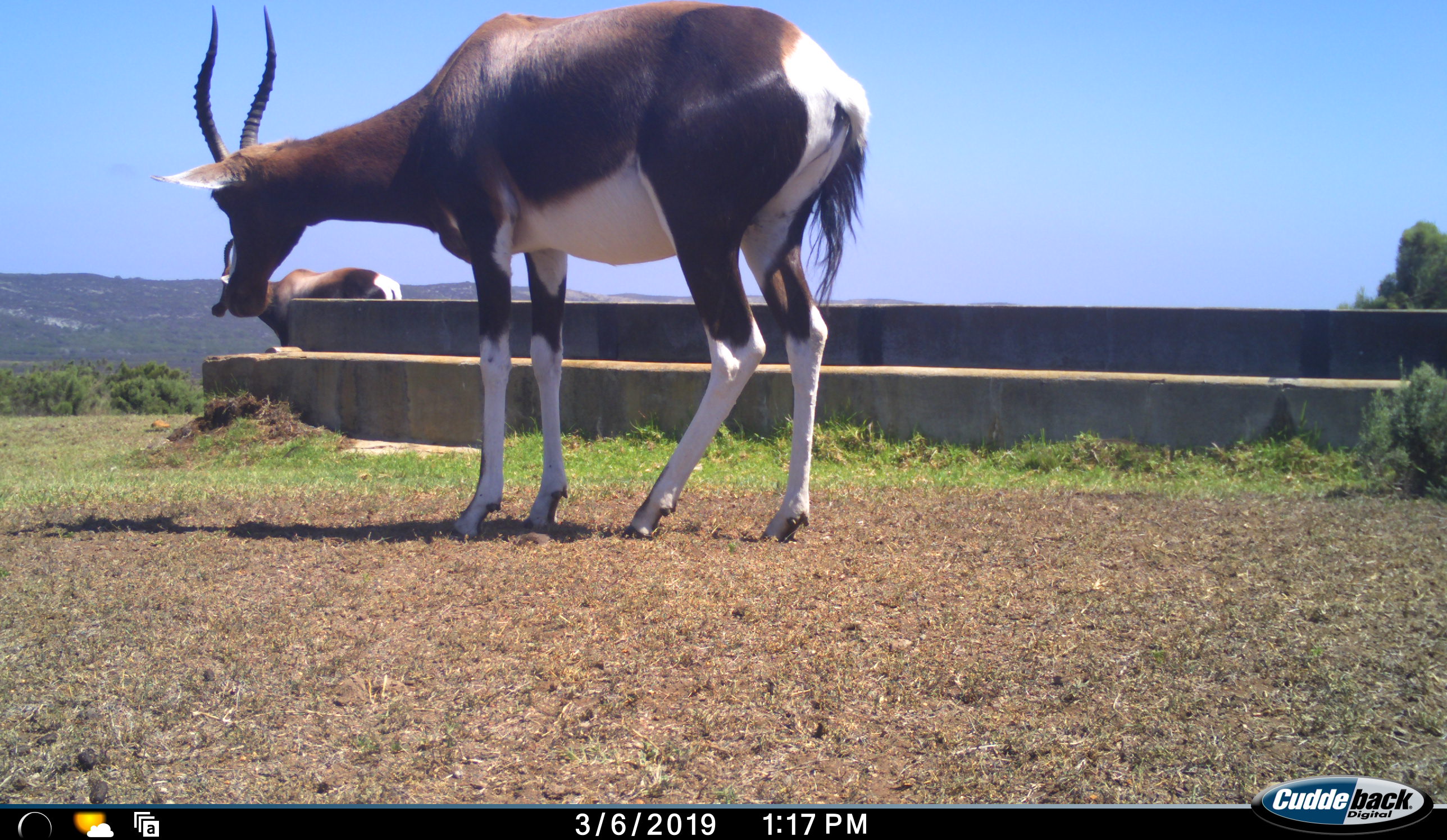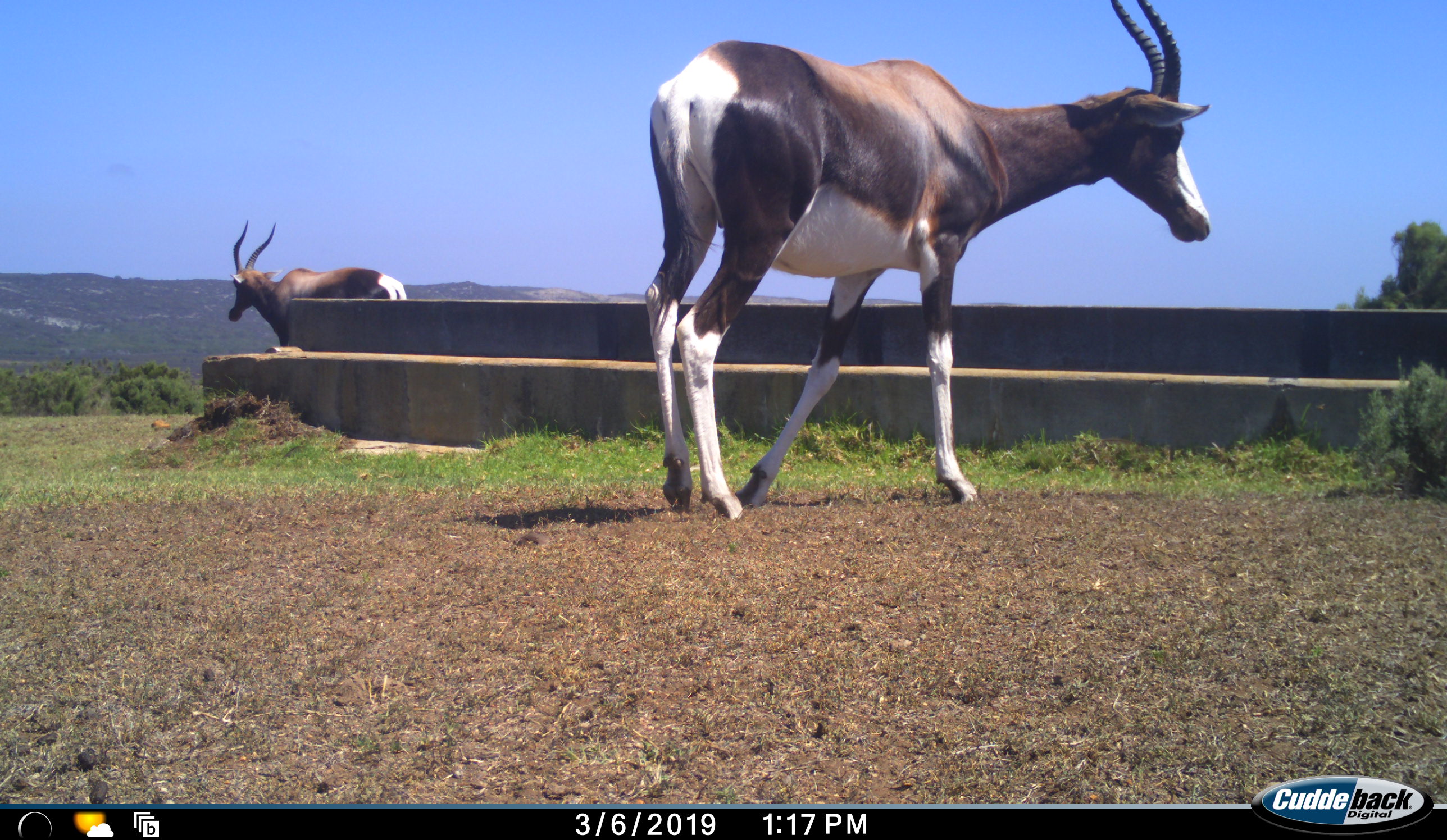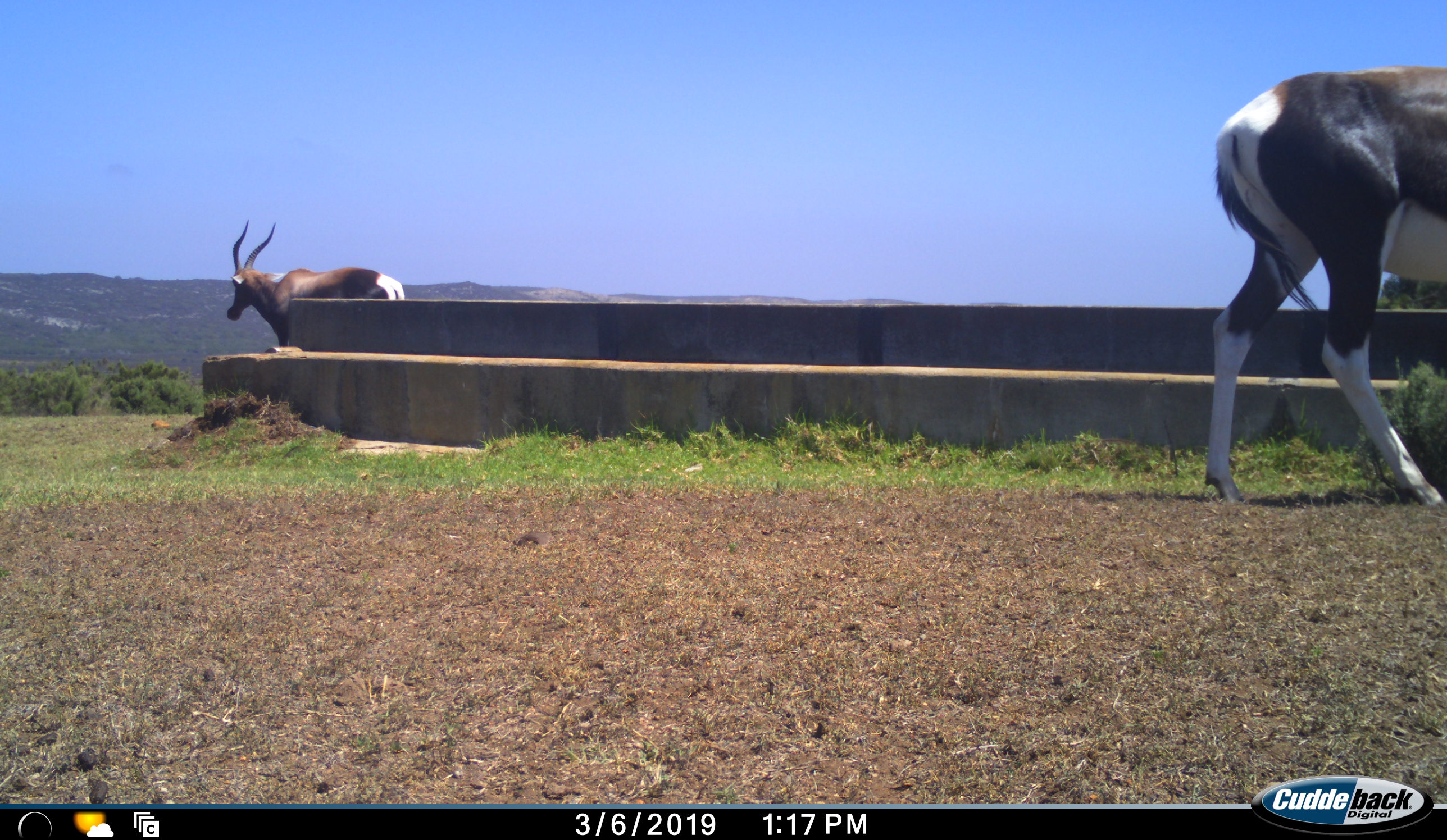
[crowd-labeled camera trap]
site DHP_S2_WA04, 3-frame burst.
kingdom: Animalia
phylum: Chordata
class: Mammalia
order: Artiodactyla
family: Bovidae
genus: Damaliscus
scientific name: Damaliscus pygargus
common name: bontebok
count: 2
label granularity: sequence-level